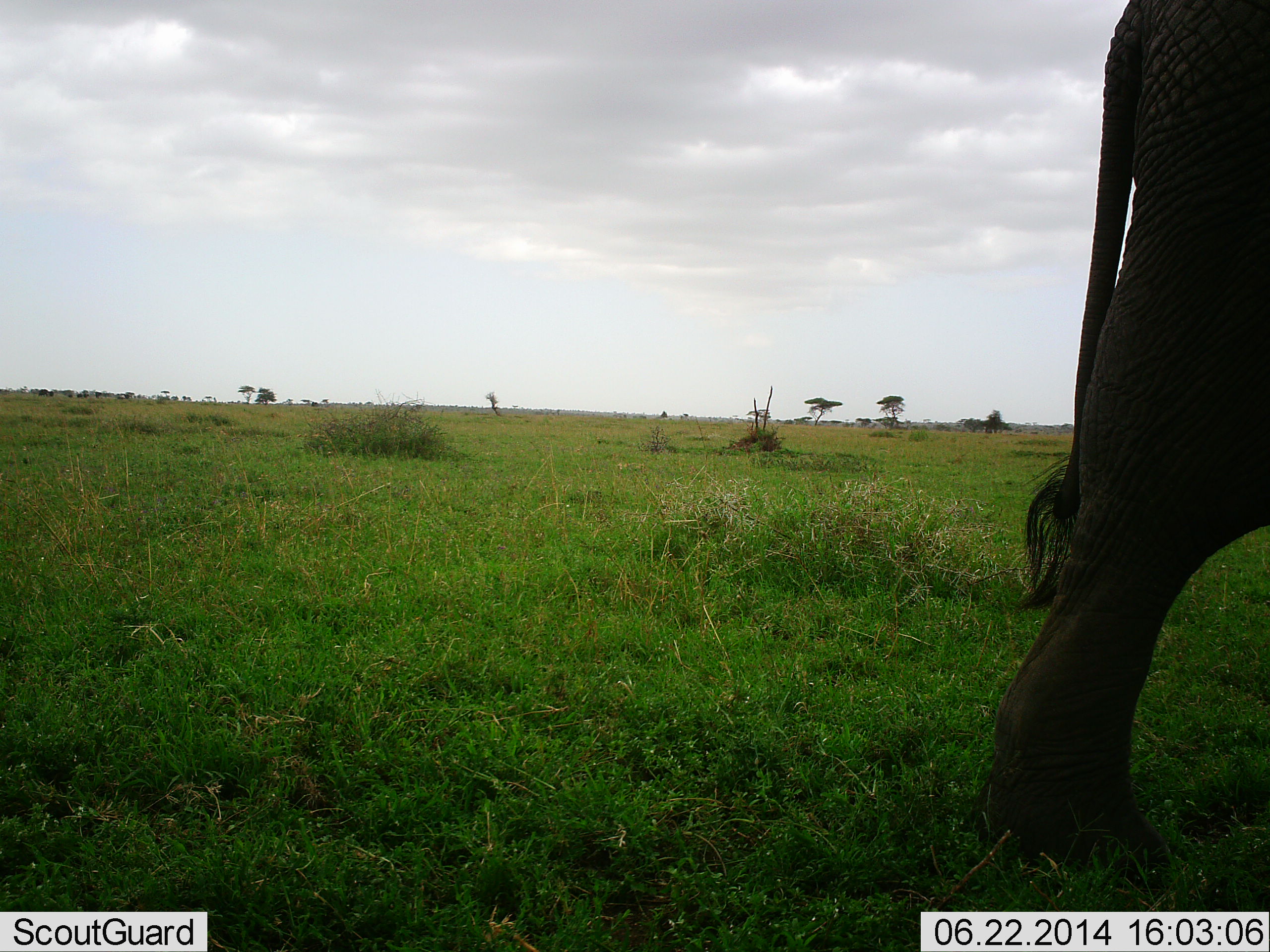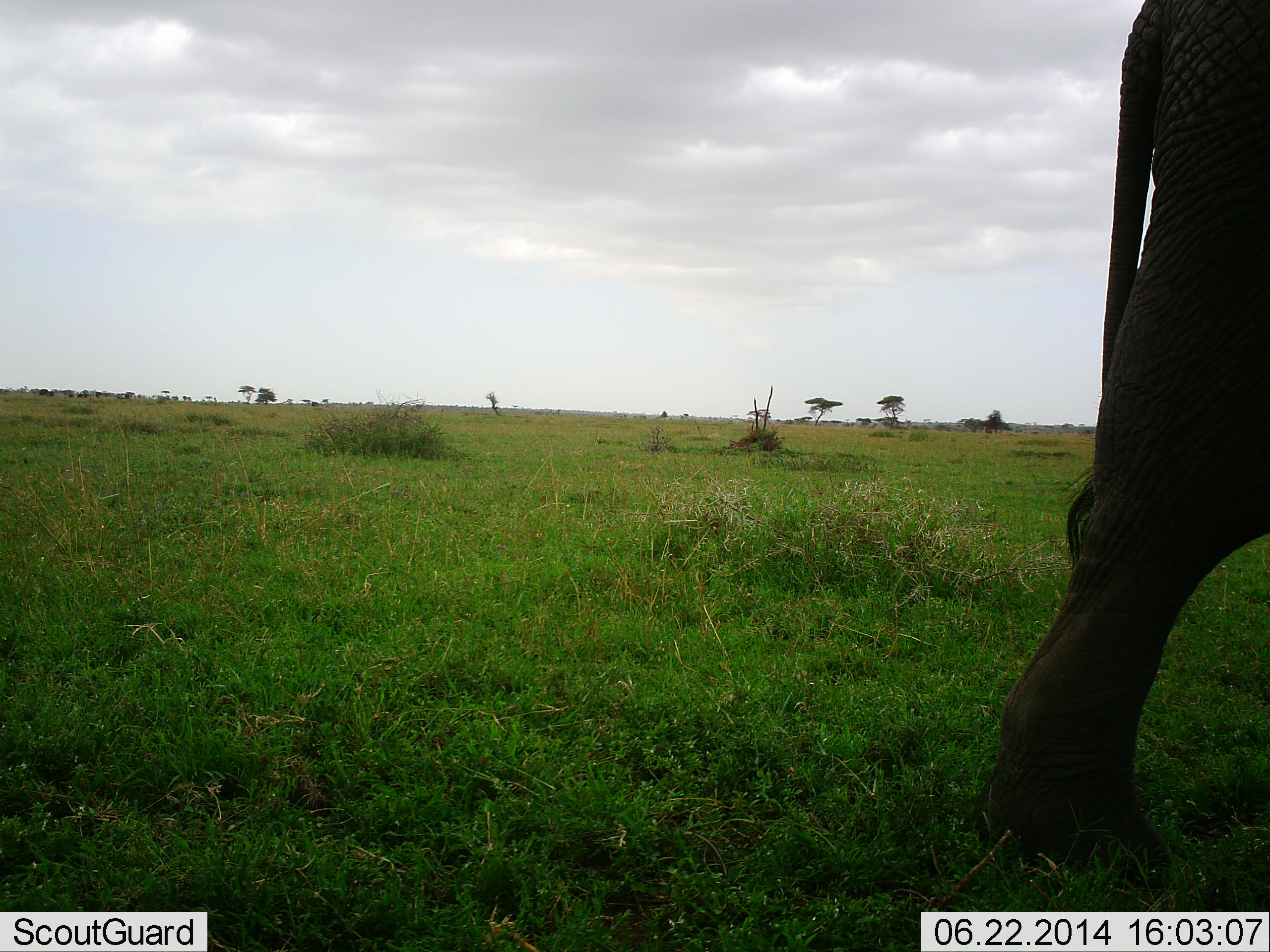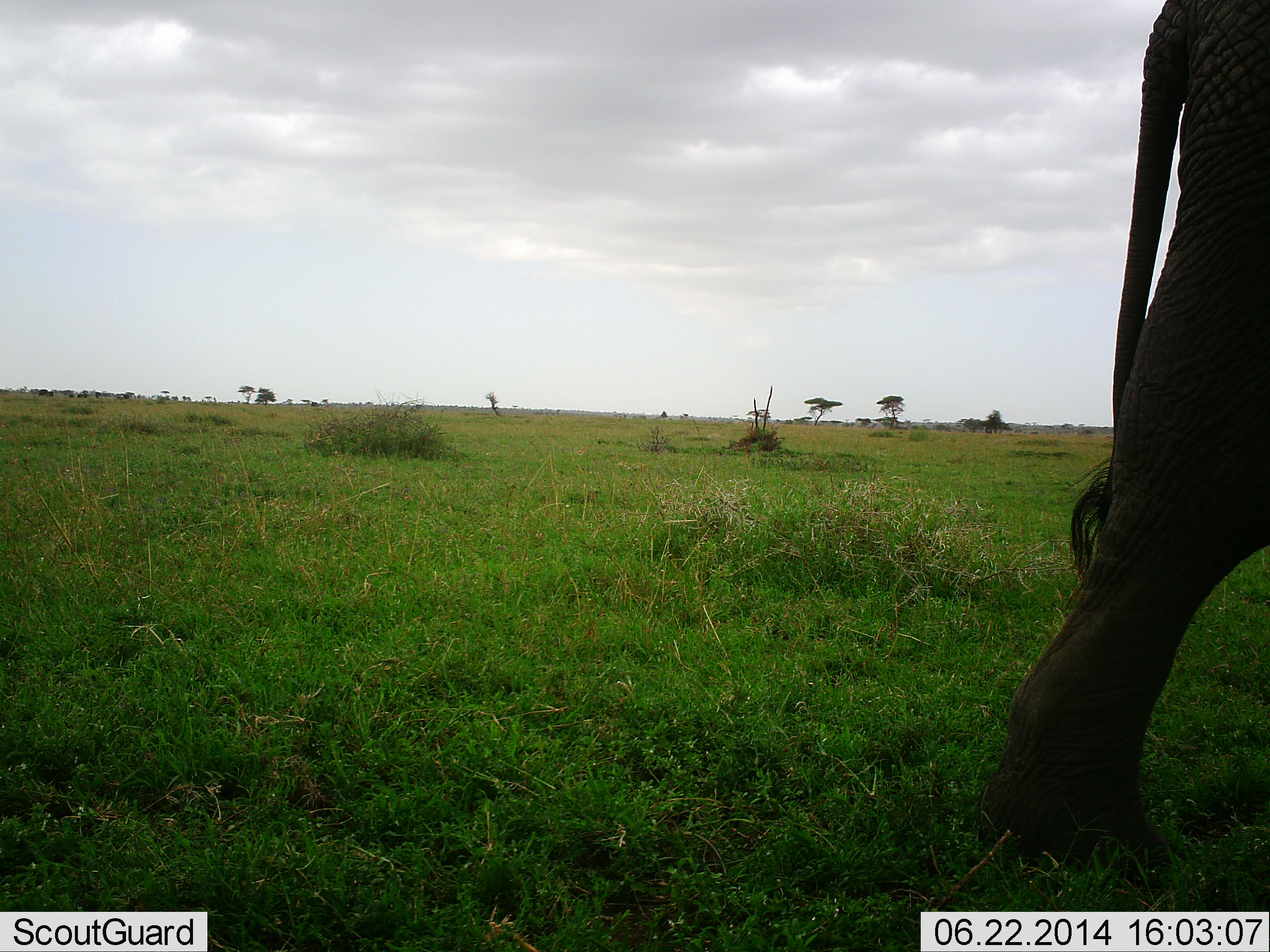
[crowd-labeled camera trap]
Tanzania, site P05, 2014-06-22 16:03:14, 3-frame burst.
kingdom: Animalia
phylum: Chordata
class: Mammalia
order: Proboscidea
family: Elephantidae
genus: Loxodonta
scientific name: Loxodonta africana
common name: african bush elephant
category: elephant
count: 1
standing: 60%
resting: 0%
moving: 30%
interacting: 10%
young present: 0%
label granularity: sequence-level